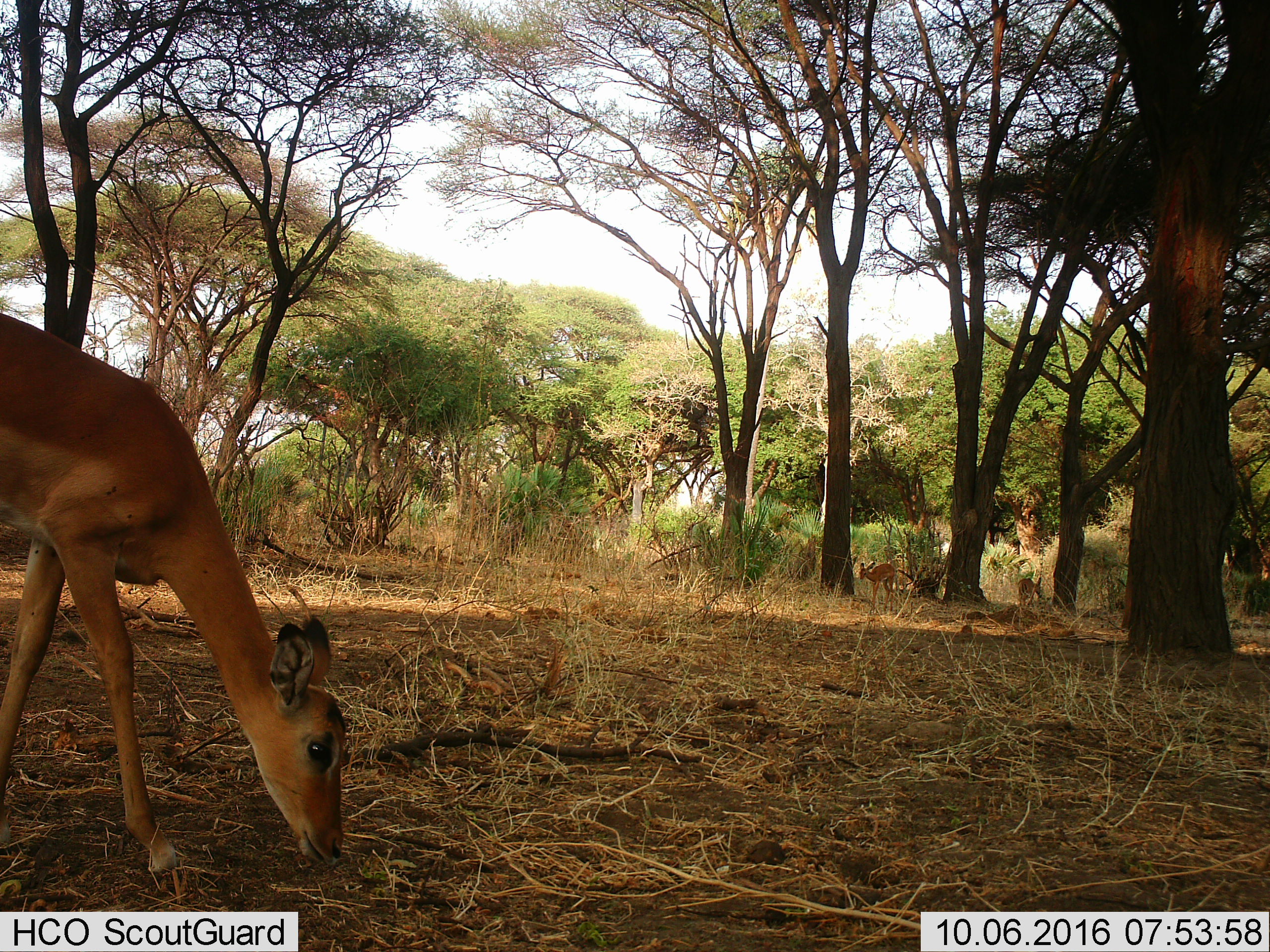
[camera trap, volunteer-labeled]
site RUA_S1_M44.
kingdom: Animalia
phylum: Chordata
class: Mammalia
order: Artiodactyla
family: Bovidae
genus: Aepyceros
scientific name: Aepyceros melampus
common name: impala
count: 3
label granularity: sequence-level